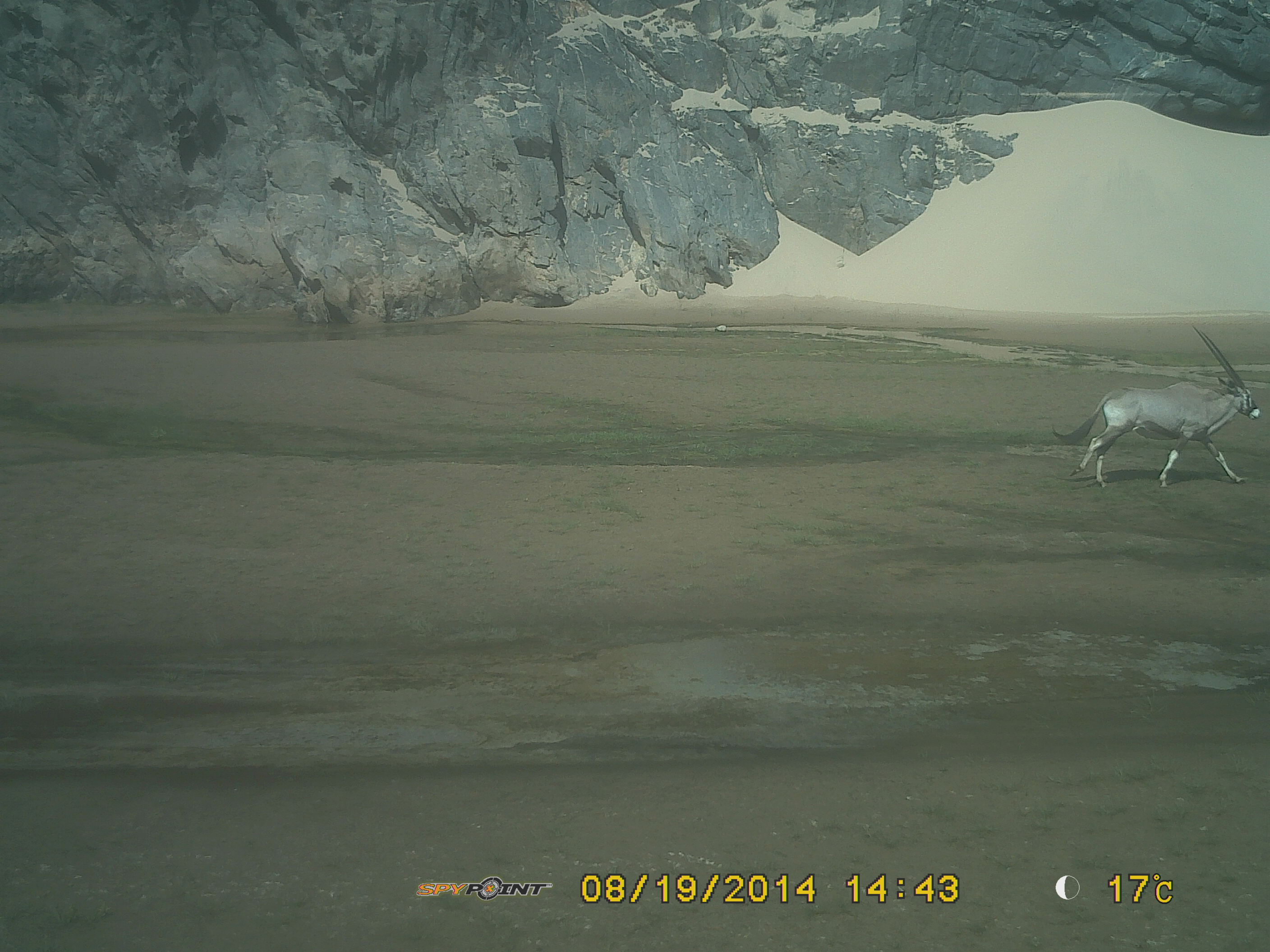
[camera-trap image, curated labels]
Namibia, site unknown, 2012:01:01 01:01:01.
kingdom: Animalia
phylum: Chordata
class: Mammalia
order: Artiodactyla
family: Bovidae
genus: Oryx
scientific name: Oryx gazella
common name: gemsbok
Oryx gazella (gemsbok).